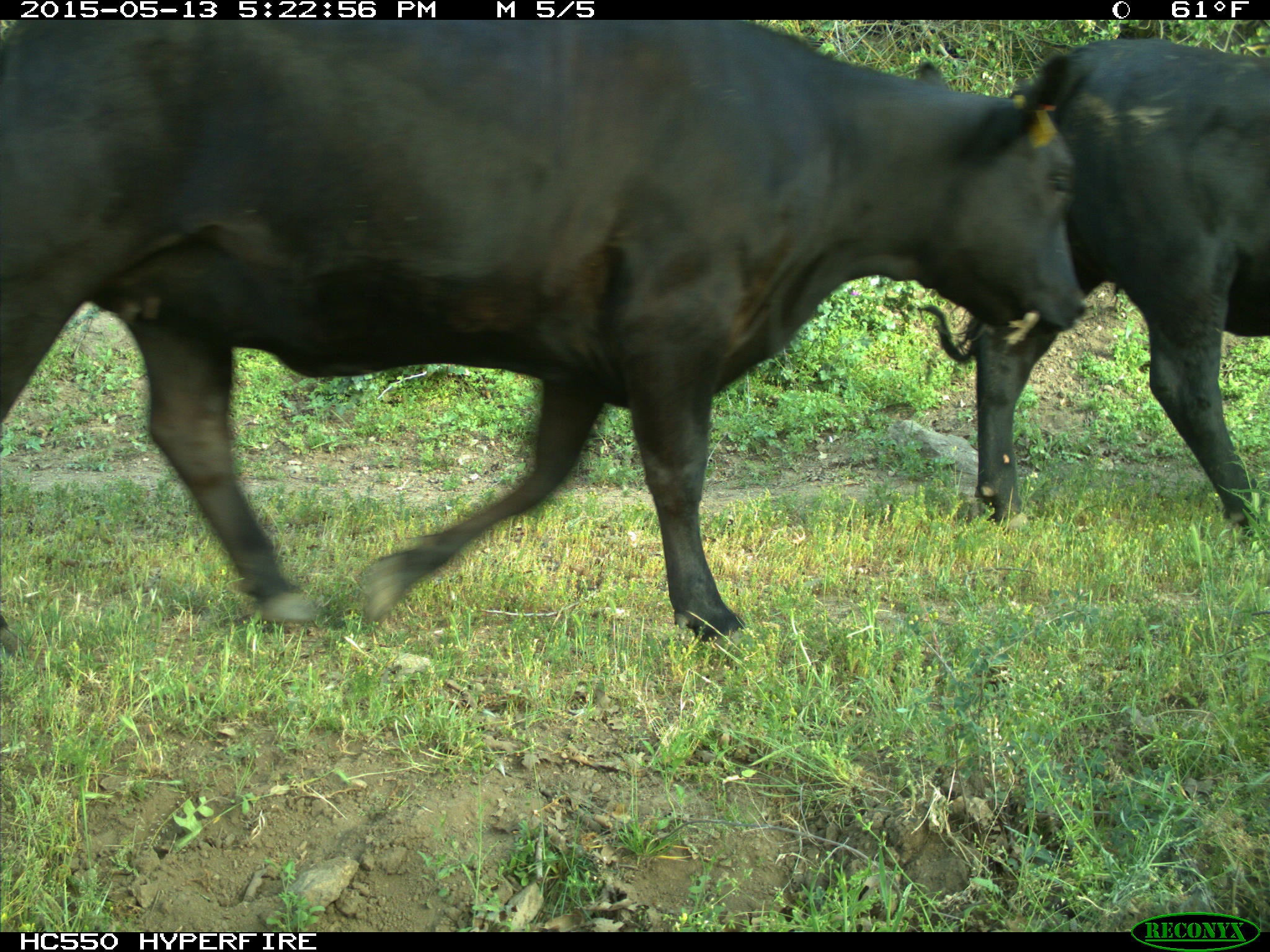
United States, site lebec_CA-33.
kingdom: Animalia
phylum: Chordata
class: Mammalia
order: Artiodactyla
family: Bovidae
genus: Bos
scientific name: Bos taurus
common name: domestic cow